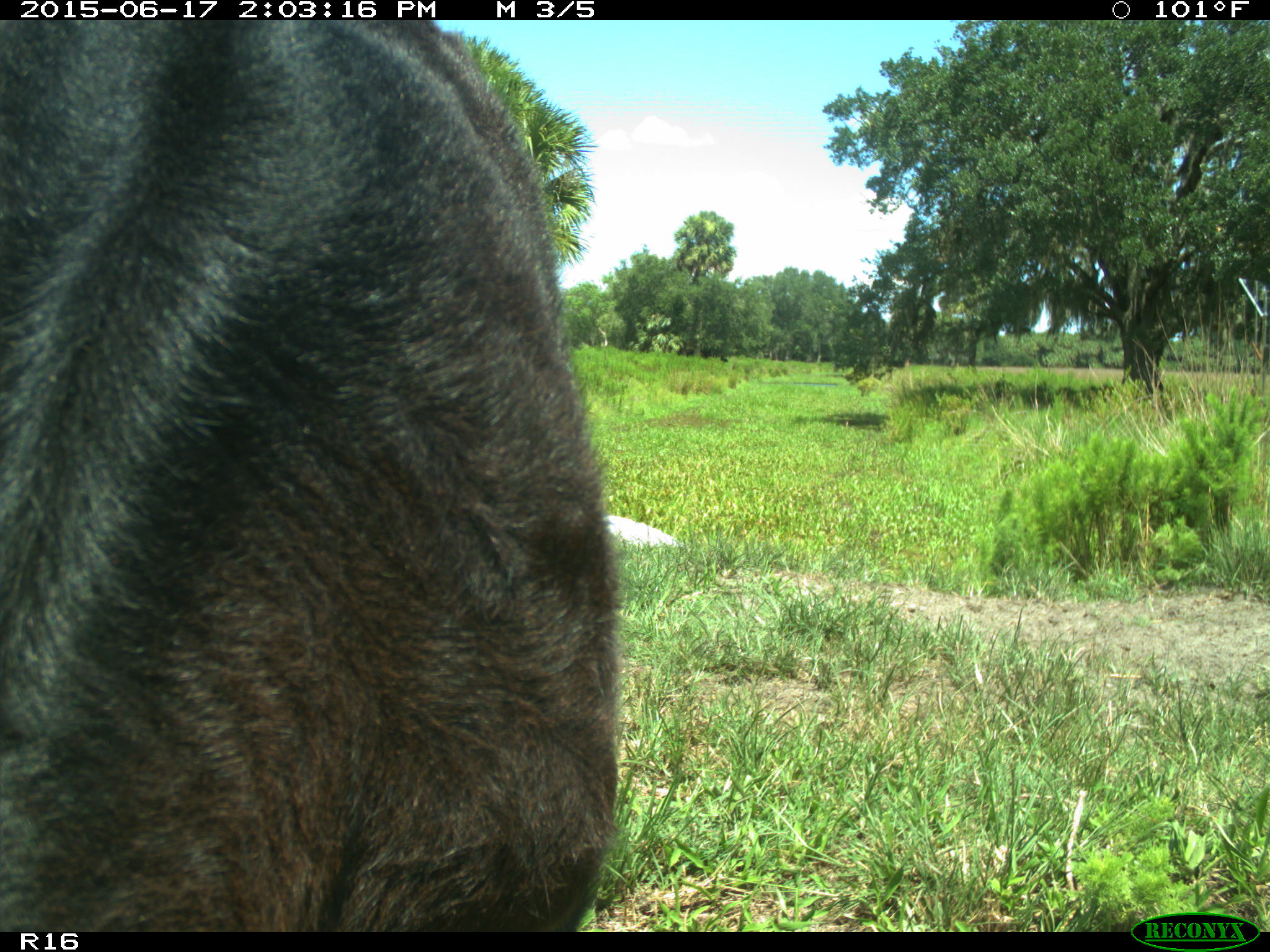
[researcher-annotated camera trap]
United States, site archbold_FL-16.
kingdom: Animalia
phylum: Chordata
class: Mammalia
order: Artiodactyla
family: Bovidae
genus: Bos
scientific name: Bos taurus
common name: domestic cow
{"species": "Bos taurus (domestic cow)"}